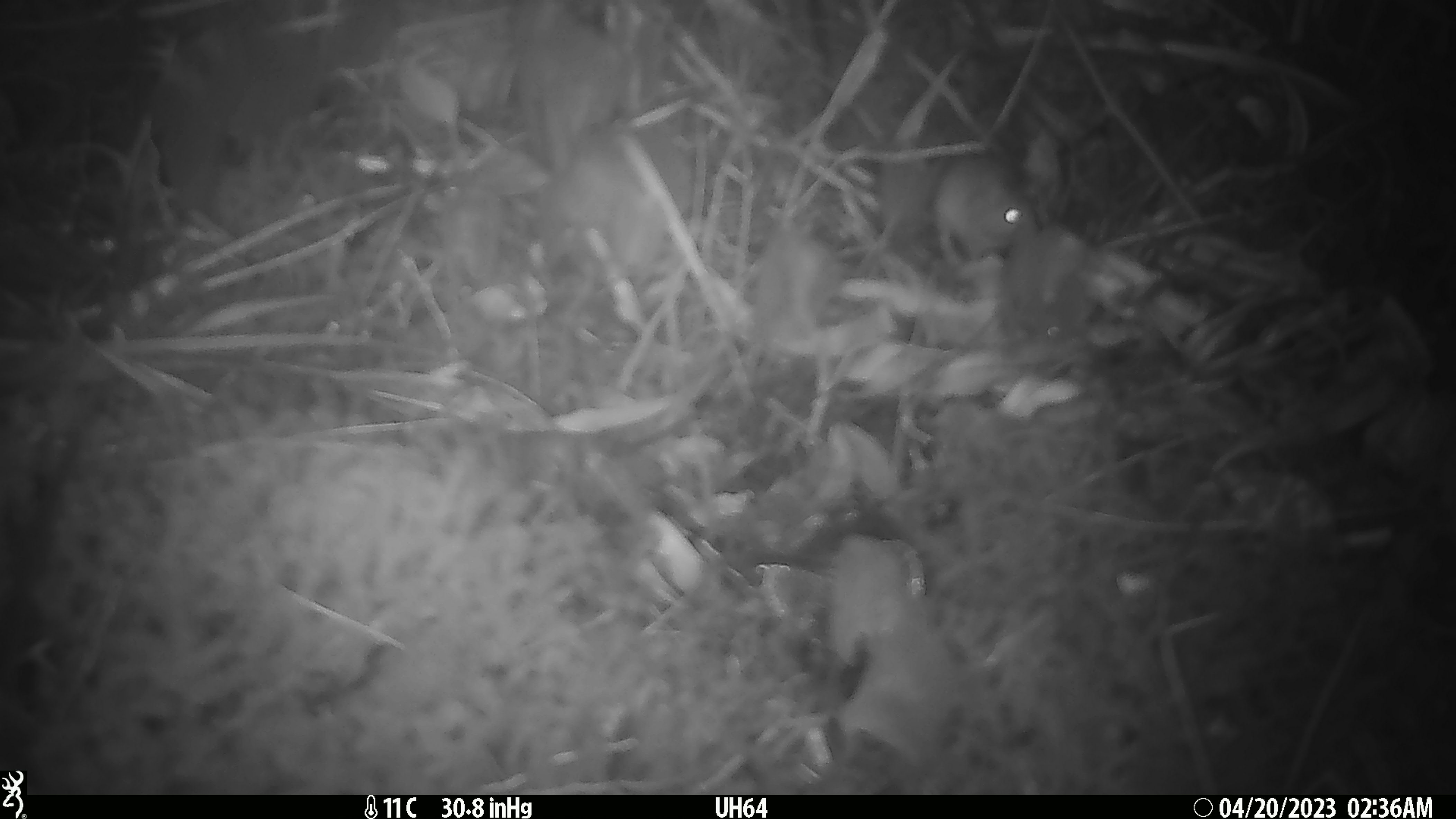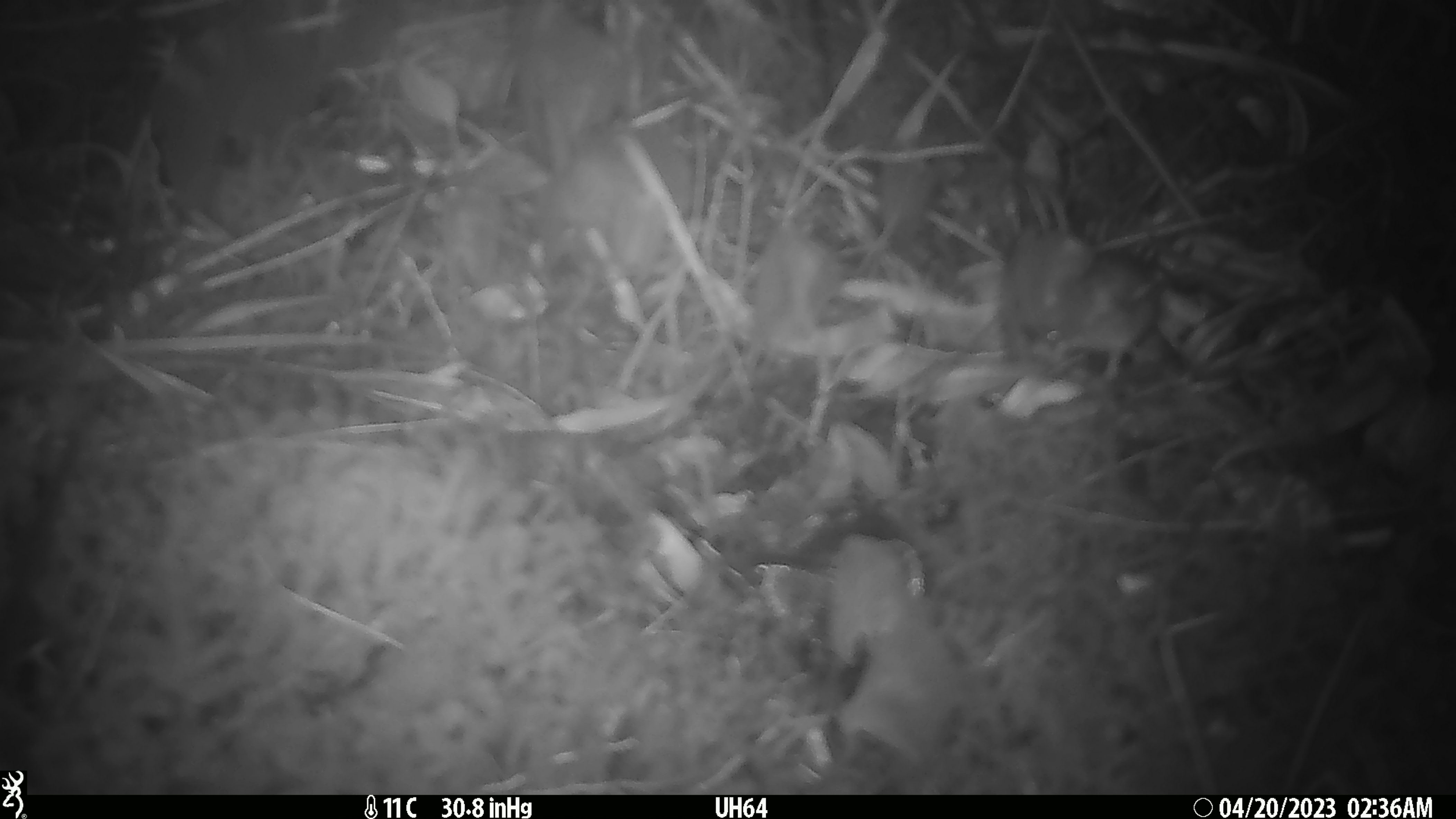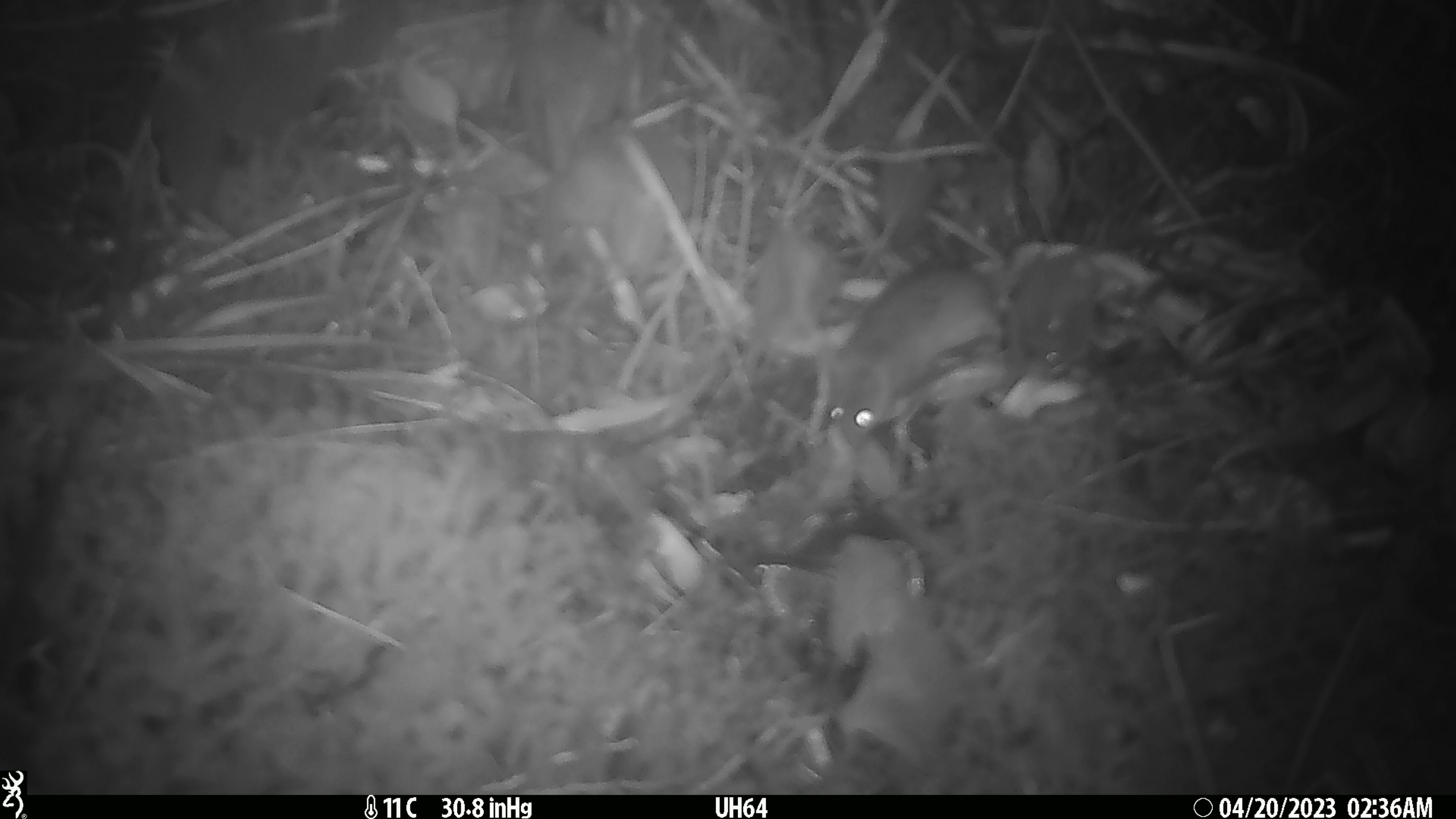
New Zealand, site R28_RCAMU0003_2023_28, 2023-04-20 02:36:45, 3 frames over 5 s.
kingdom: Animalia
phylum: Chordata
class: Mammalia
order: Rodentia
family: Muridae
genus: Mus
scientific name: Mus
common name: mouse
Mouse (Mus).